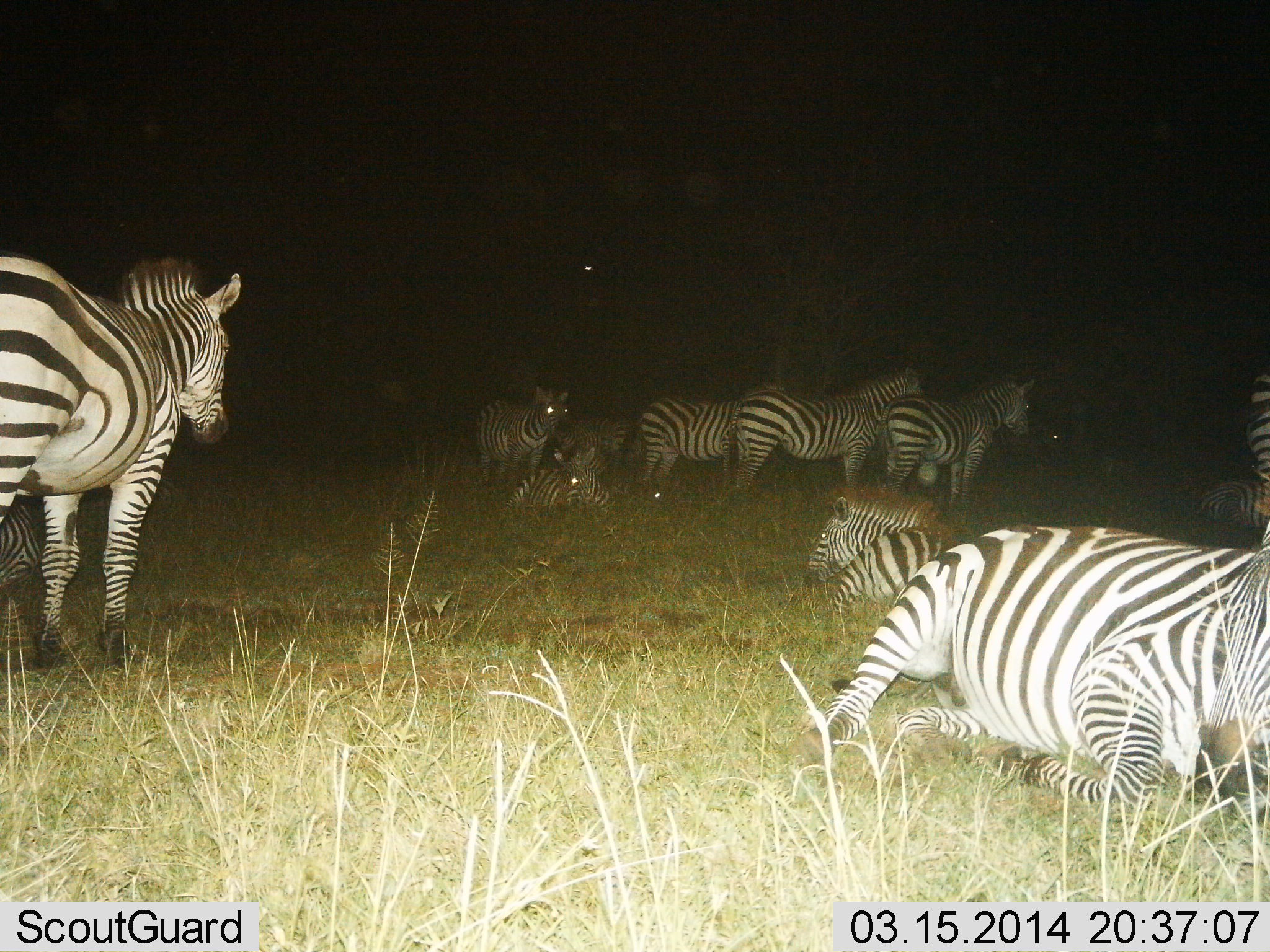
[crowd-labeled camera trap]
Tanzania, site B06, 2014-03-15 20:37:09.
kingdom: Animalia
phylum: Chordata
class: Mammalia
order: Perissodactyla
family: Equidae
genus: Equus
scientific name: Equus quagga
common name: plains zebra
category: zebra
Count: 11-50.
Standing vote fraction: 100%.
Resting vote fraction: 90%.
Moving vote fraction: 0%.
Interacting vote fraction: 0%.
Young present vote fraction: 0%.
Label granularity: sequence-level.